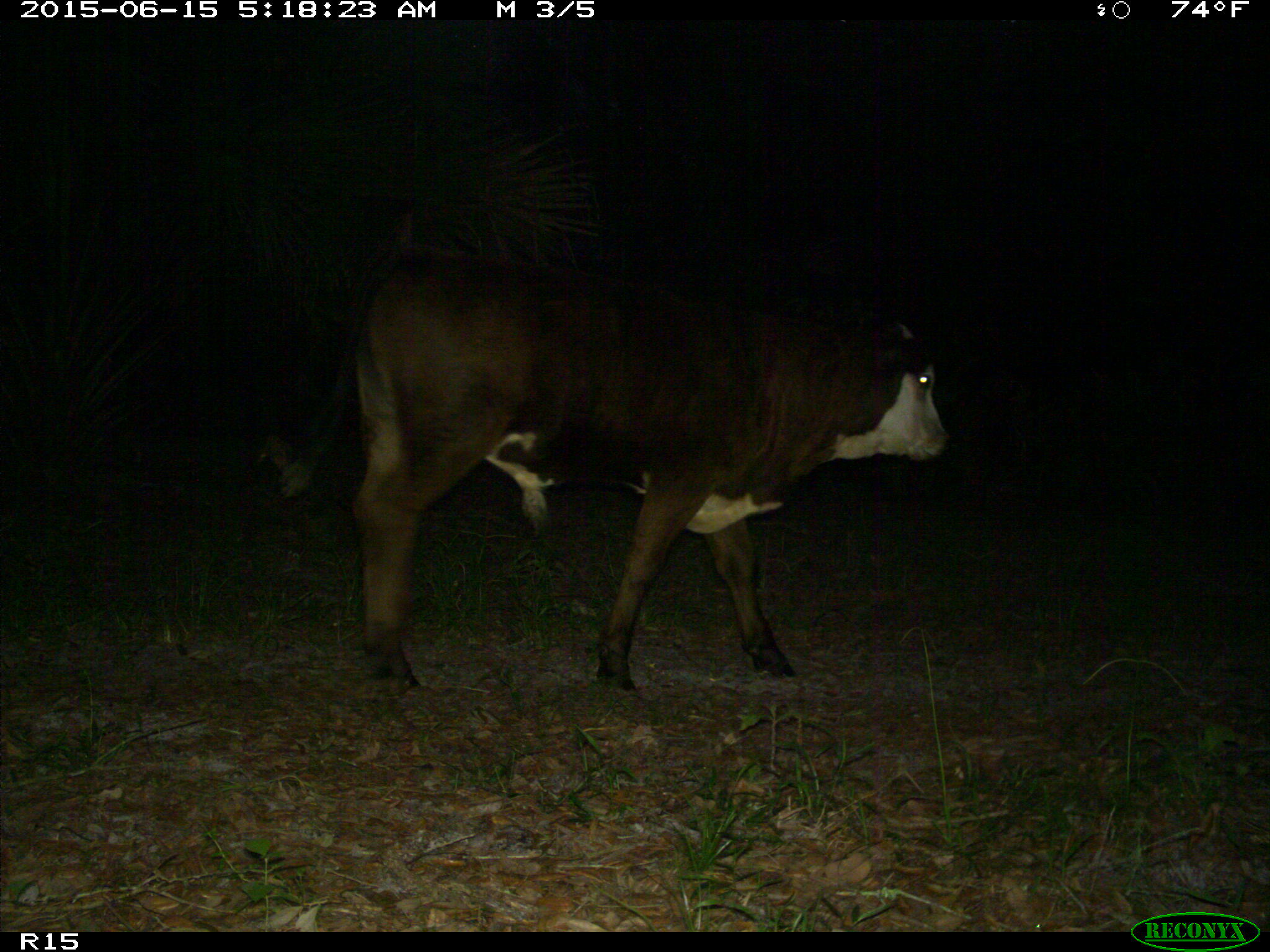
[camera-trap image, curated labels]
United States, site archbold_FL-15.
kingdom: Animalia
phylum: Chordata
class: Mammalia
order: Artiodactyla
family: Bovidae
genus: Bos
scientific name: Bos taurus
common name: domestic cow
Bos taurus (domestic cow).